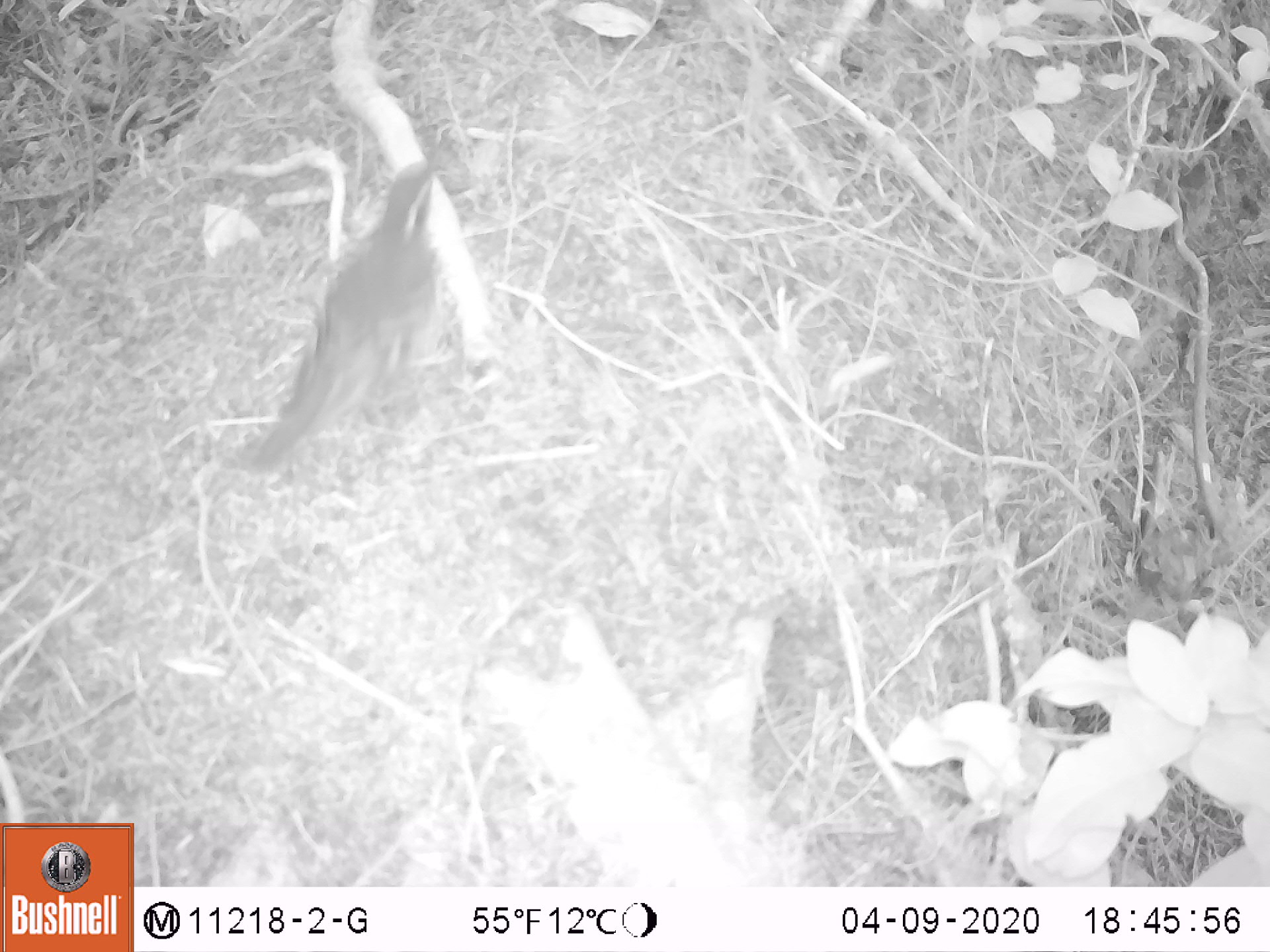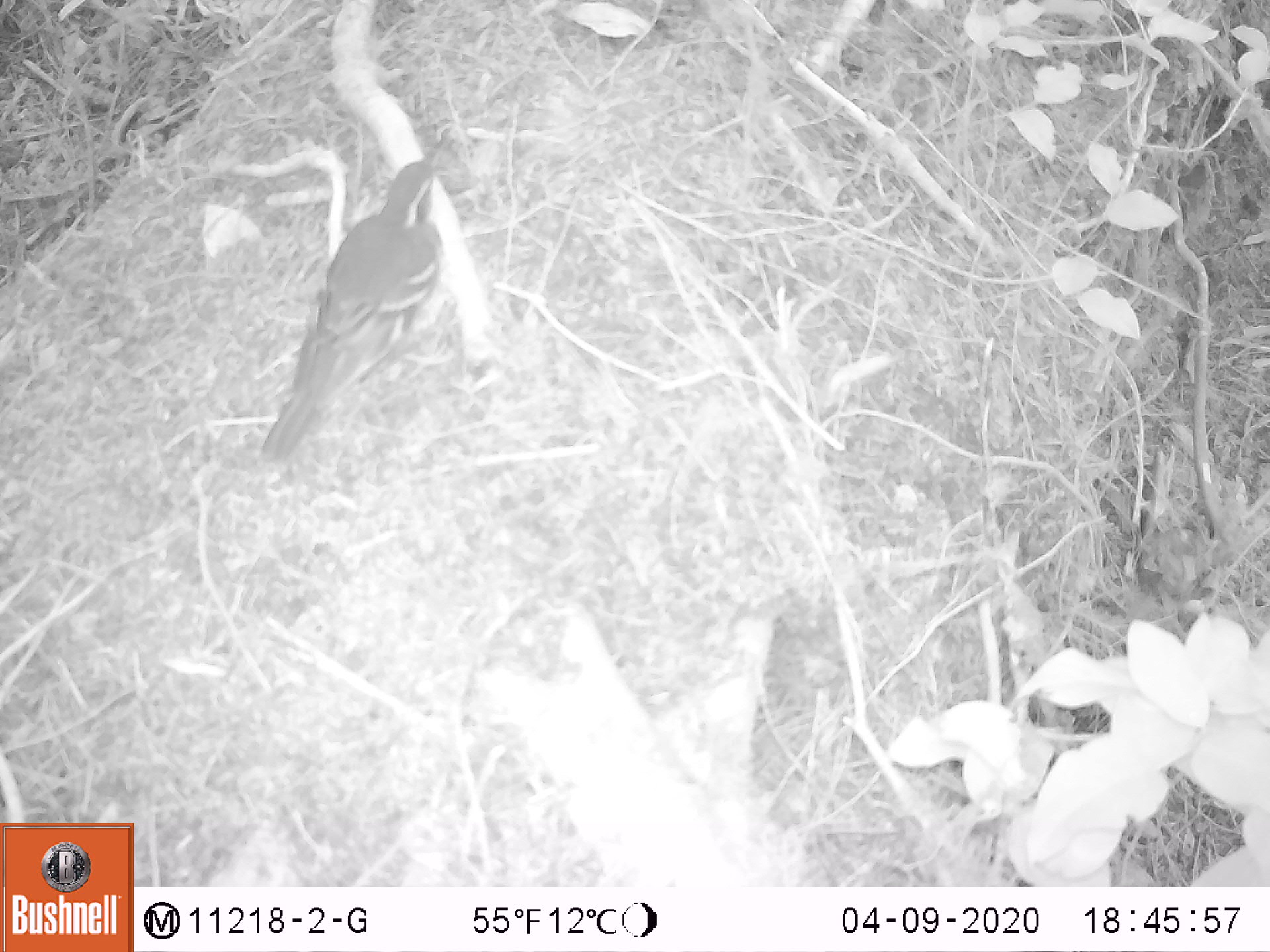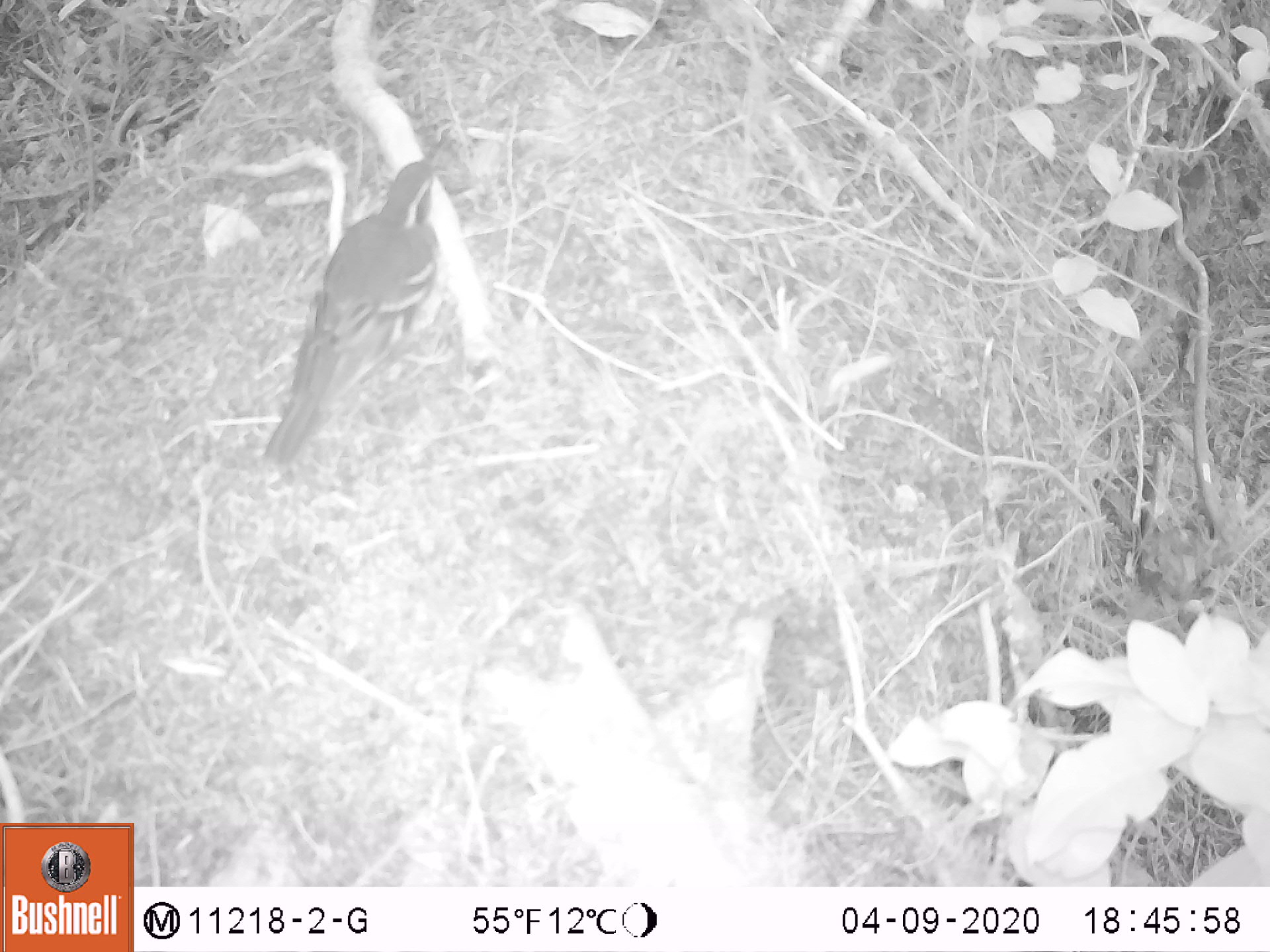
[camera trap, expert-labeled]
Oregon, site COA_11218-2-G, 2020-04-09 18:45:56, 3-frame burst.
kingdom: Animalia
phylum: Chordata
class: Aves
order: Passeriformes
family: Turdidae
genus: Ixoreus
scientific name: Ixoreus naevius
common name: varied thrush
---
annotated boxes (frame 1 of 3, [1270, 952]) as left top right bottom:
varied thrush: 256 165 441 474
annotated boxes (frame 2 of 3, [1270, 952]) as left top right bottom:
varied thrush: 264 156 444 465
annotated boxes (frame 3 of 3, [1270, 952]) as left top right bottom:
varied thrush: 268 152 444 460